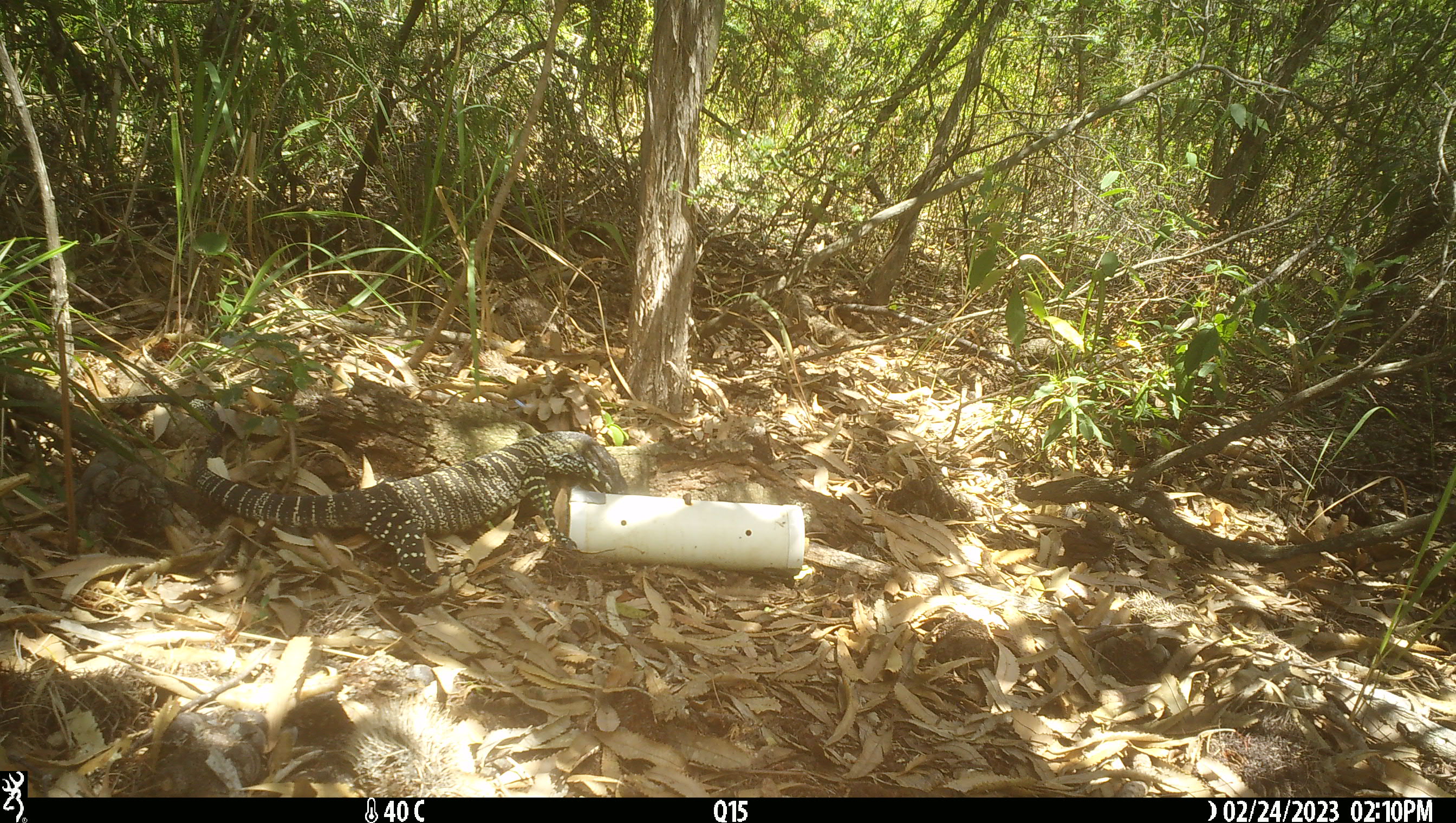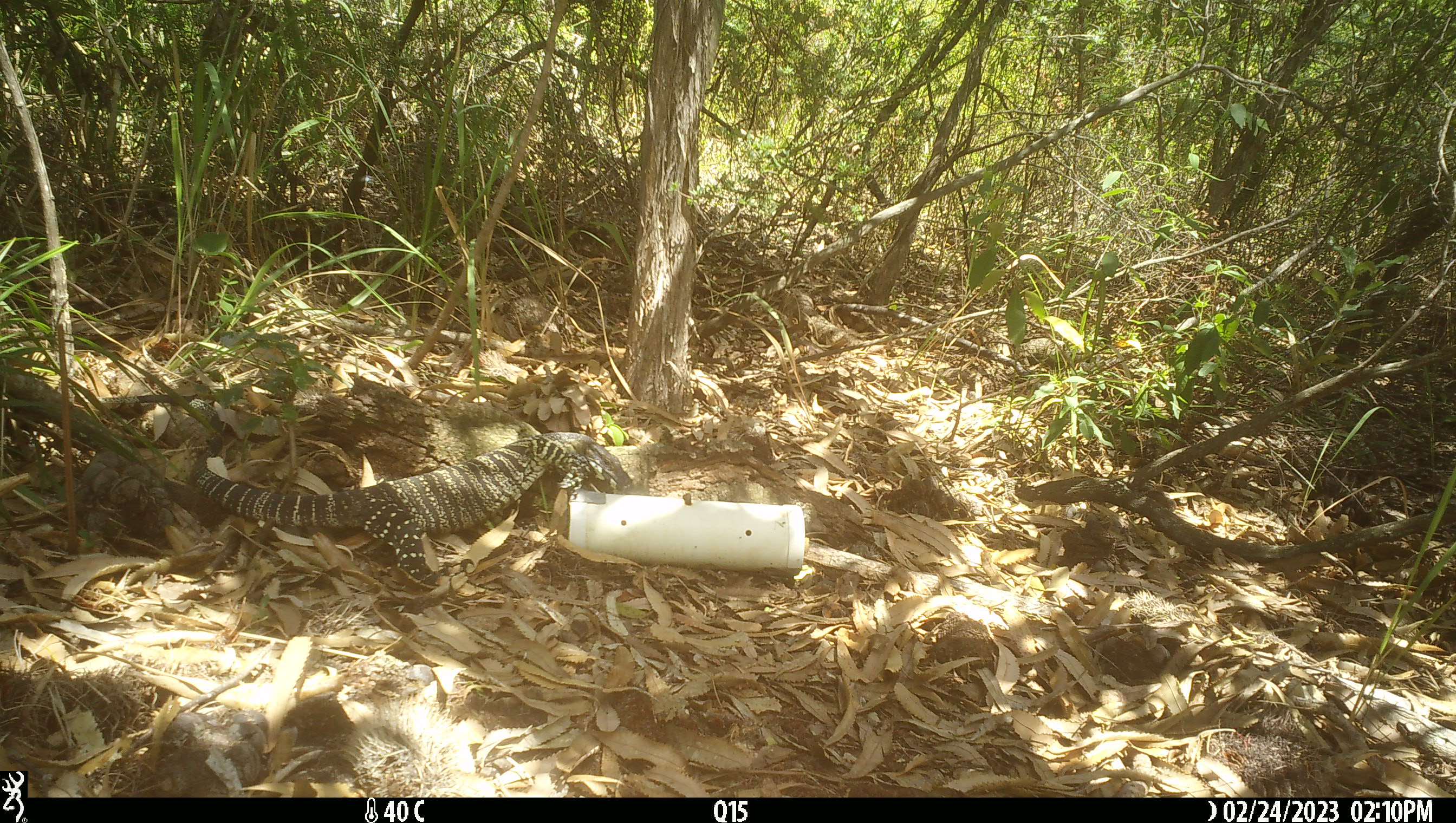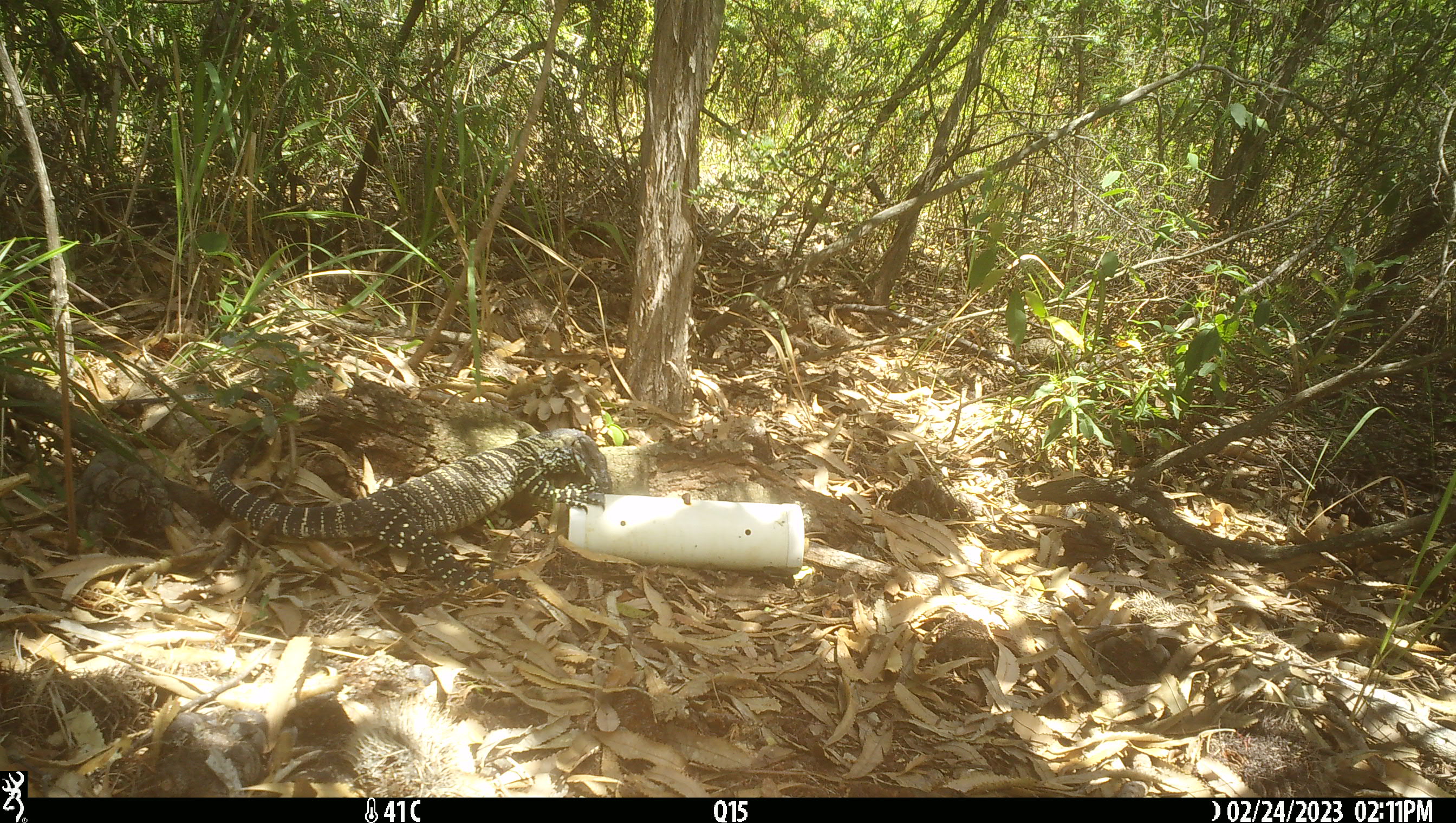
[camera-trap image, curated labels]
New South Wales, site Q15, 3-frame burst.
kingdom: Animalia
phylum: Chordata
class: Reptilia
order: Squamata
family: Varanidae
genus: Varanus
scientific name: Varanus varius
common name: lace monitor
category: goanna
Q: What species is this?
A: Goanna (lace monitor) (Varanus varius).